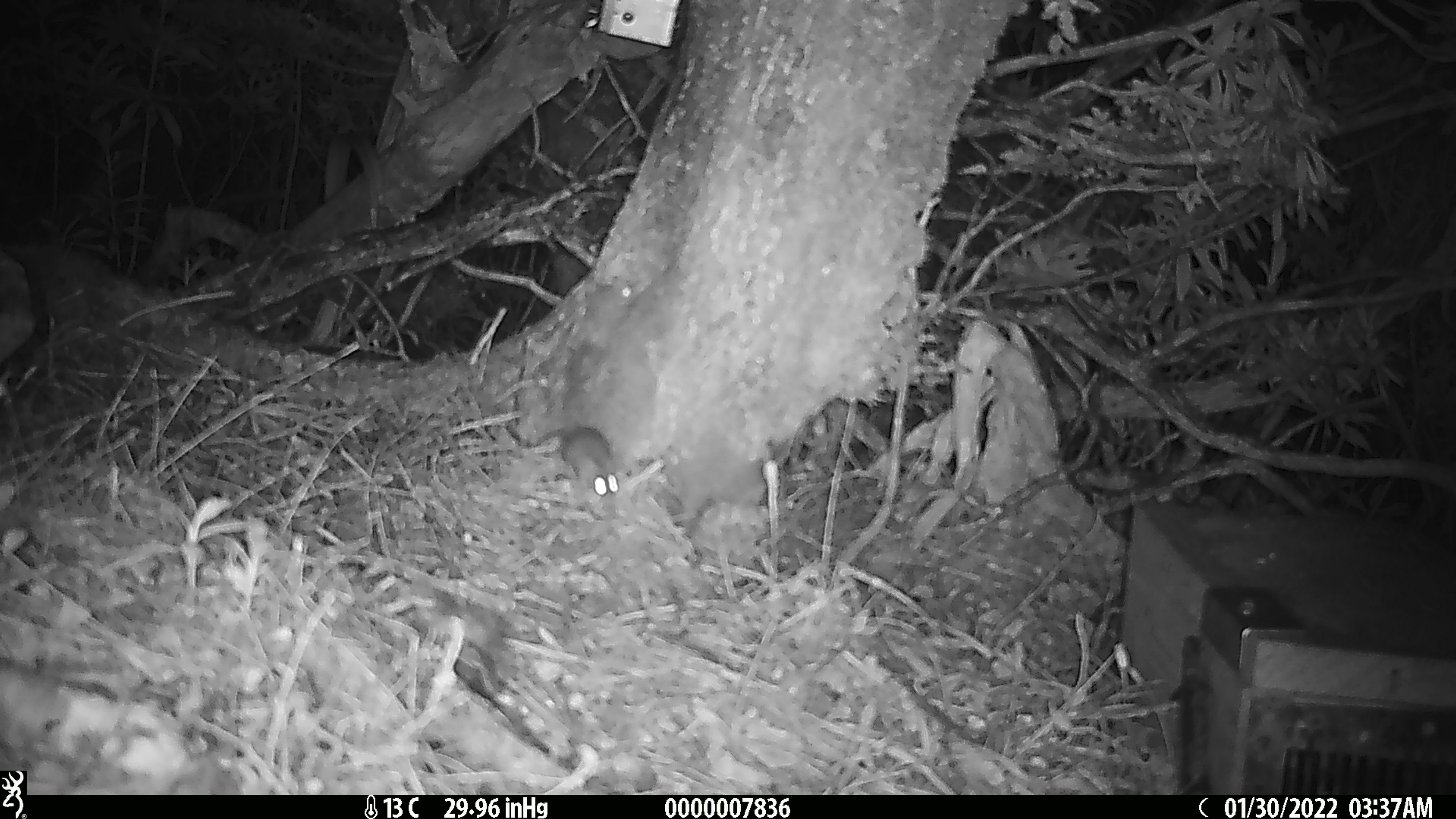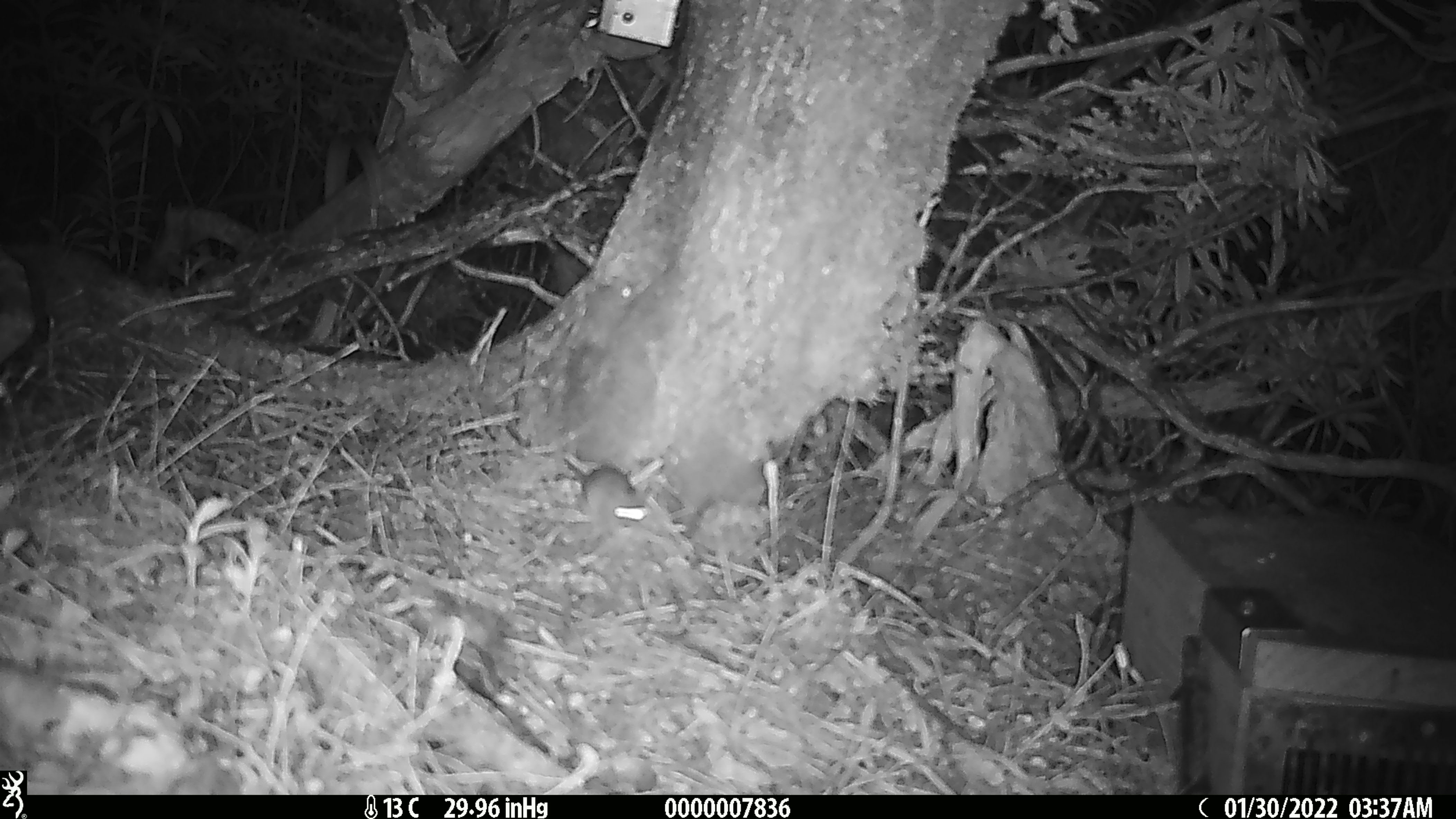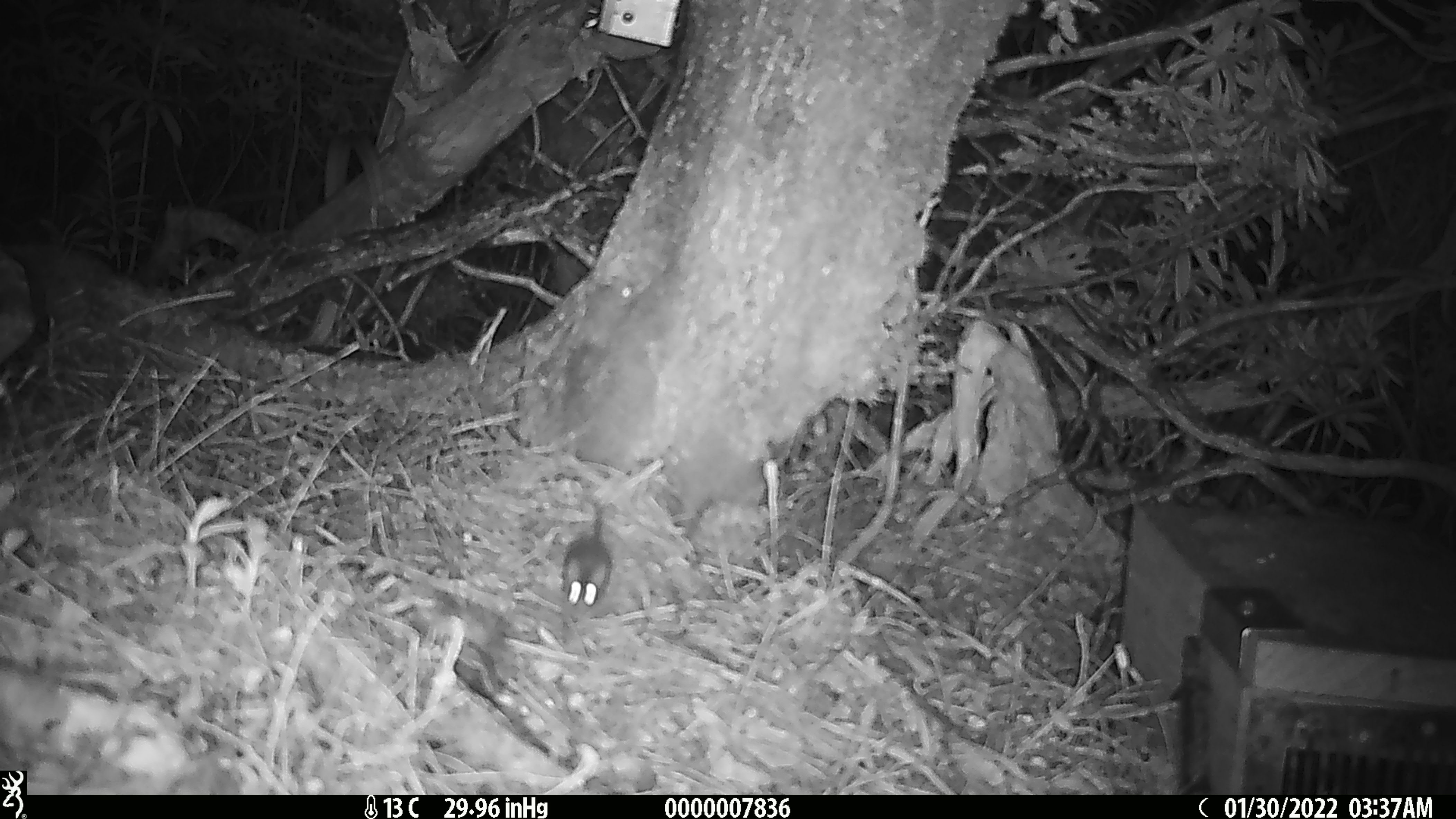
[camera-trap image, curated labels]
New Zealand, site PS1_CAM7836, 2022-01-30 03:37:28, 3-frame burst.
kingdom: Animalia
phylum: Chordata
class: Mammalia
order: Rodentia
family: Muridae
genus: Mus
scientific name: Mus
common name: mouse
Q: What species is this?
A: Mouse (Mus).